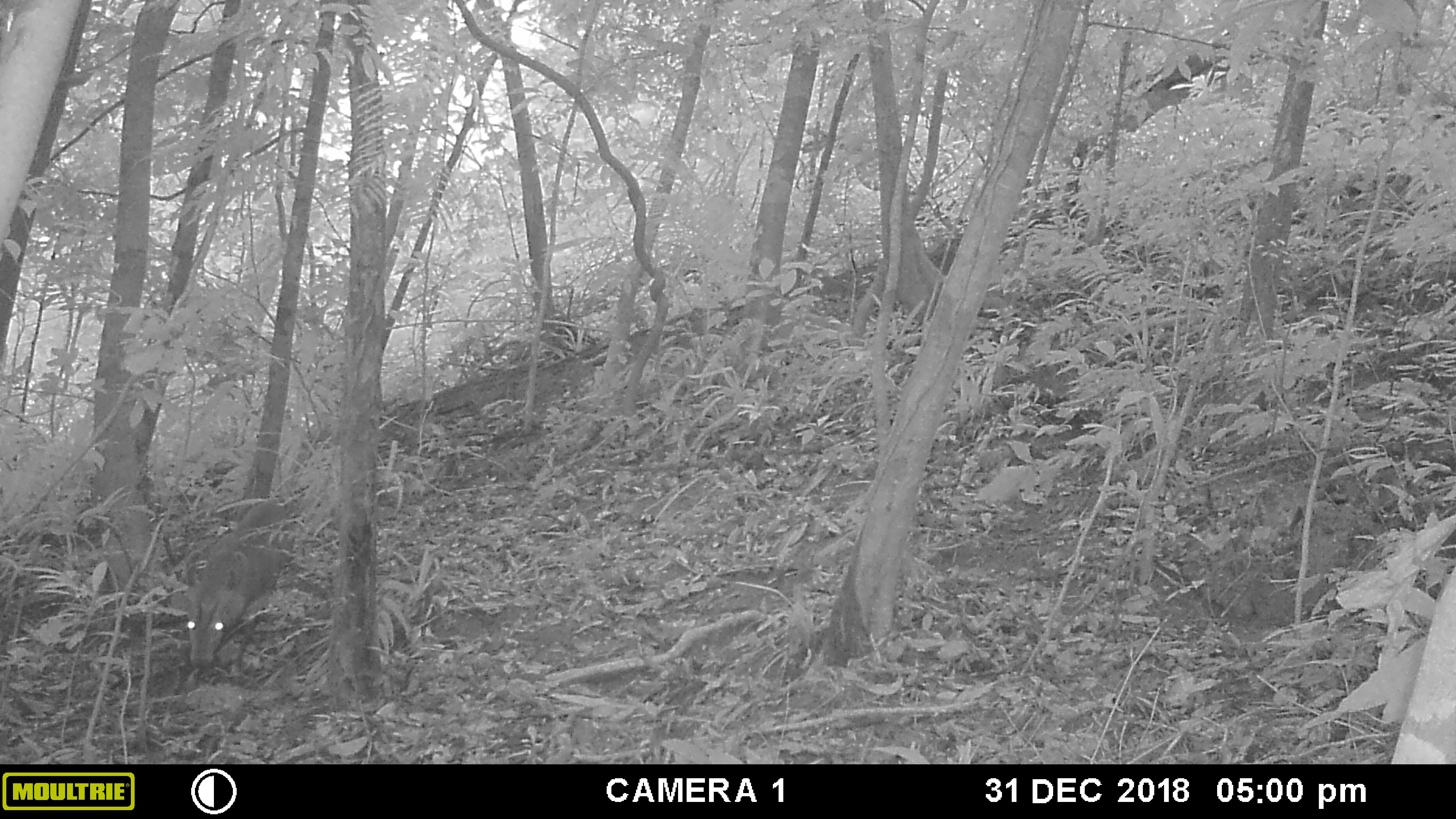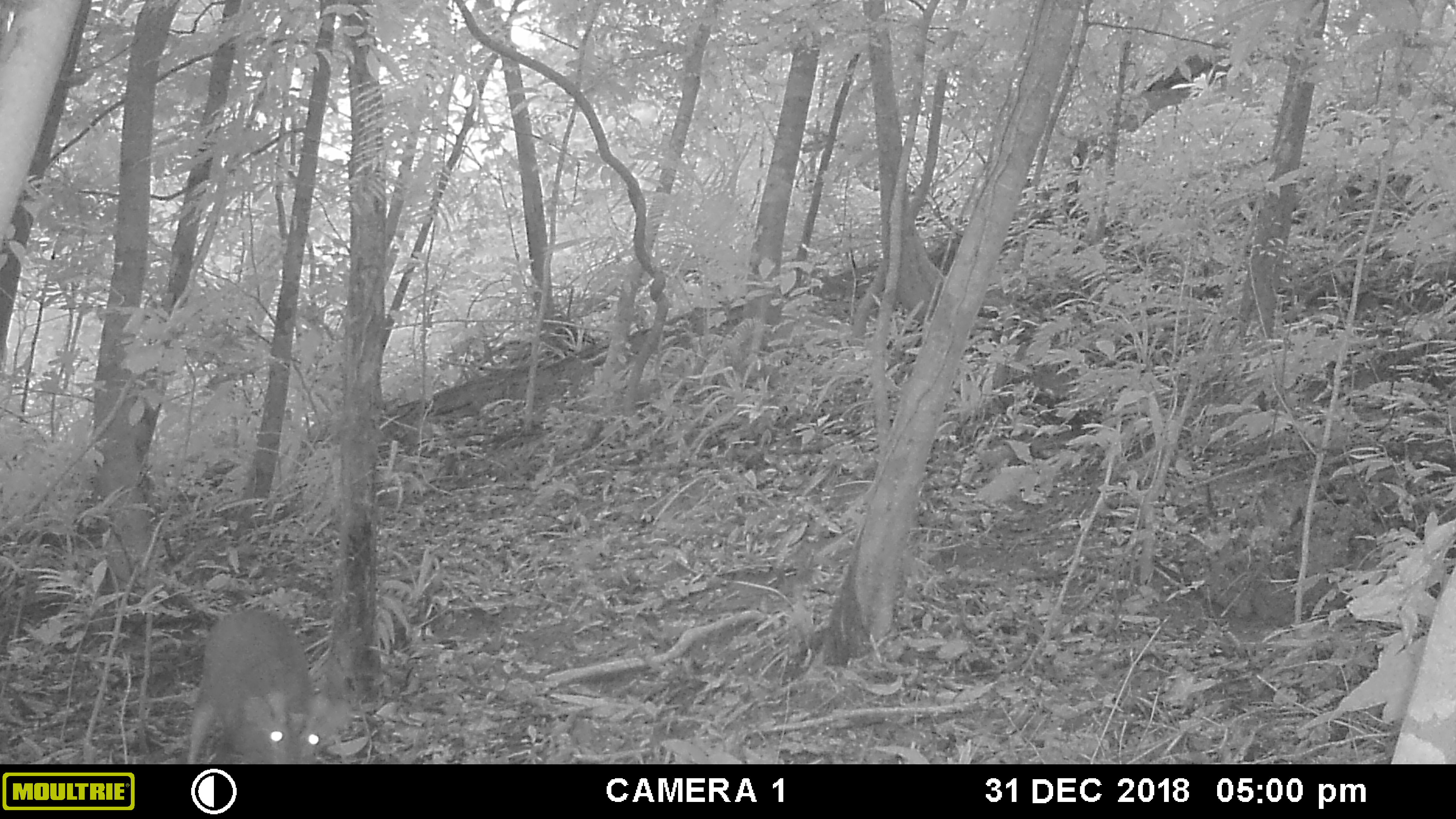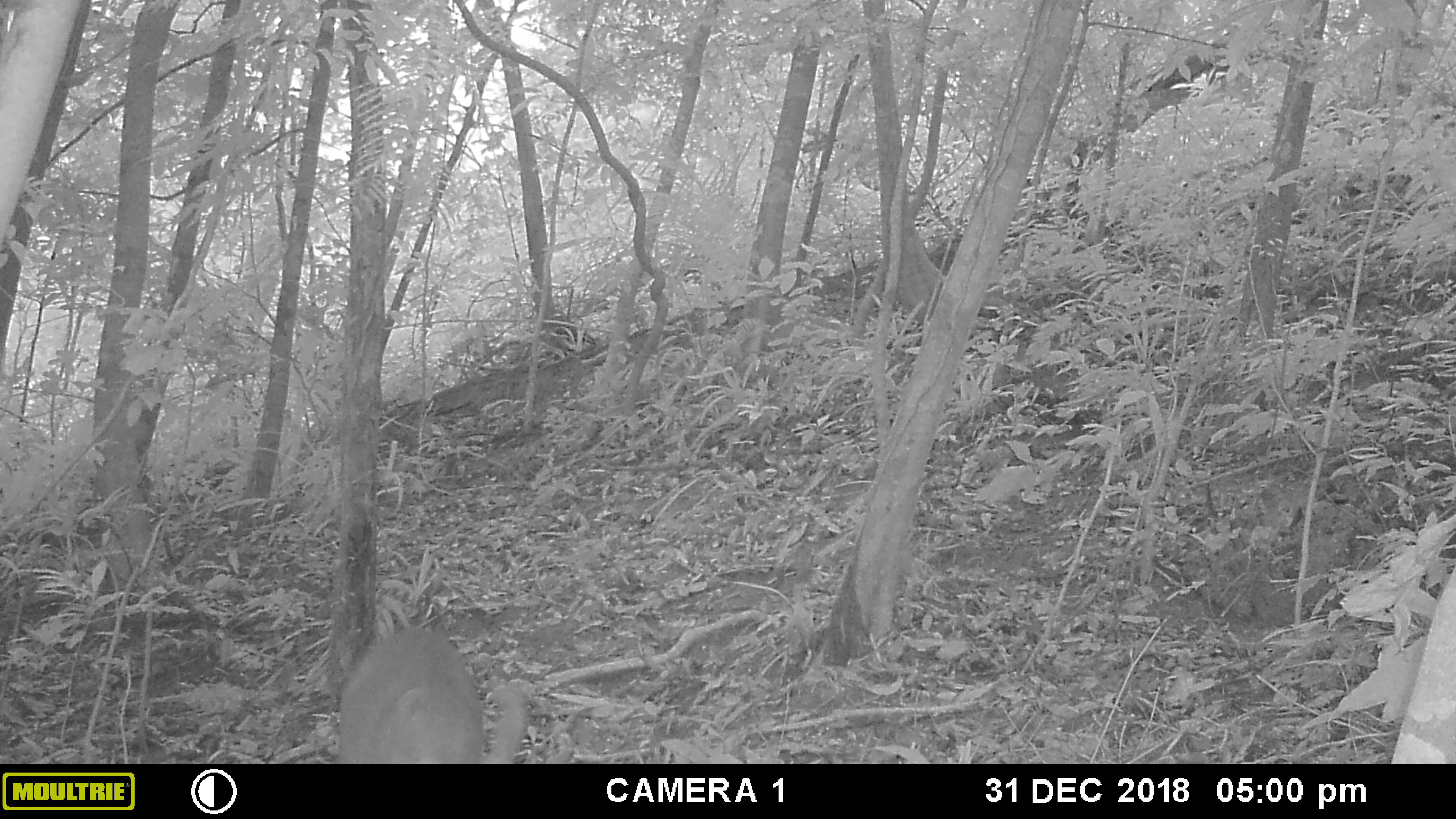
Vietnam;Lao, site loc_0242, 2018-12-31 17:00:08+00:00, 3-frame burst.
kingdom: Animalia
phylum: Chordata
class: Mammalia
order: Artiodactyla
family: Cervidae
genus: Muntiacus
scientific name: Muntiacus vuquangensis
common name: large-antlered muntjac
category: large antlered muntjac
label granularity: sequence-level